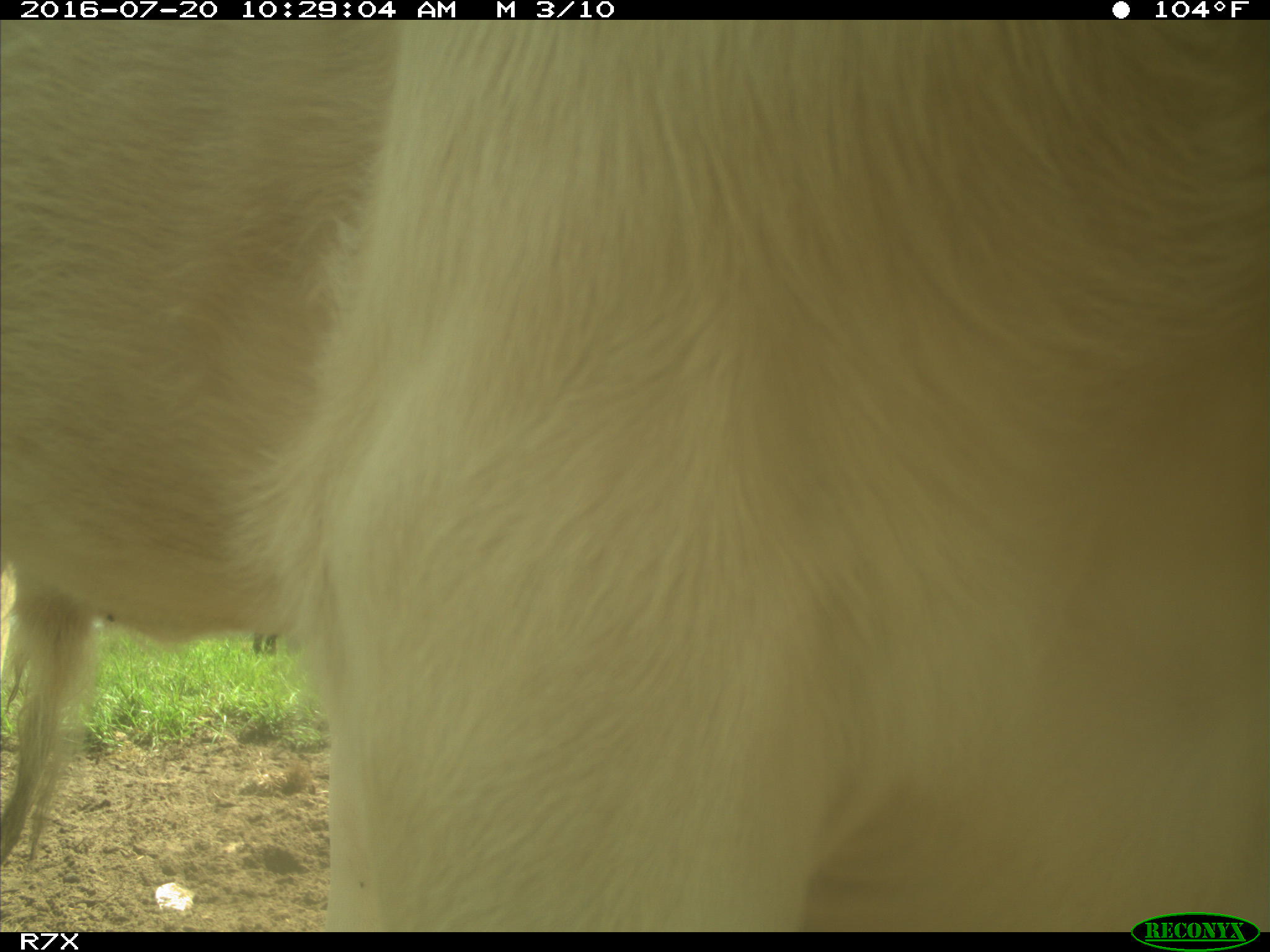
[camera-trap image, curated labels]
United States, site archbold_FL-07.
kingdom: Animalia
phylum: Chordata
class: Mammalia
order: Artiodactyla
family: Bovidae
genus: Bos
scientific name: Bos taurus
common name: domestic cow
Bos taurus (domestic cow).